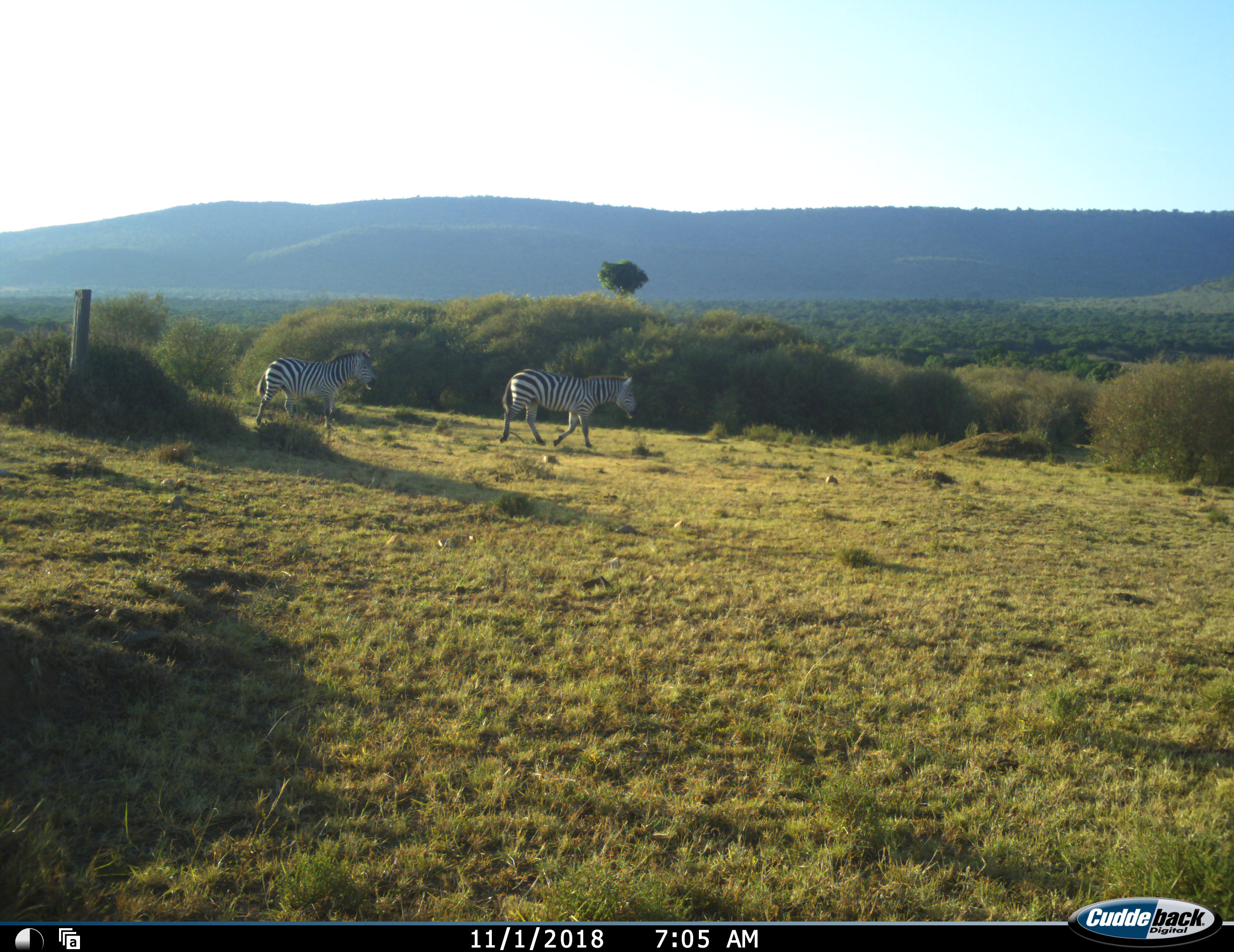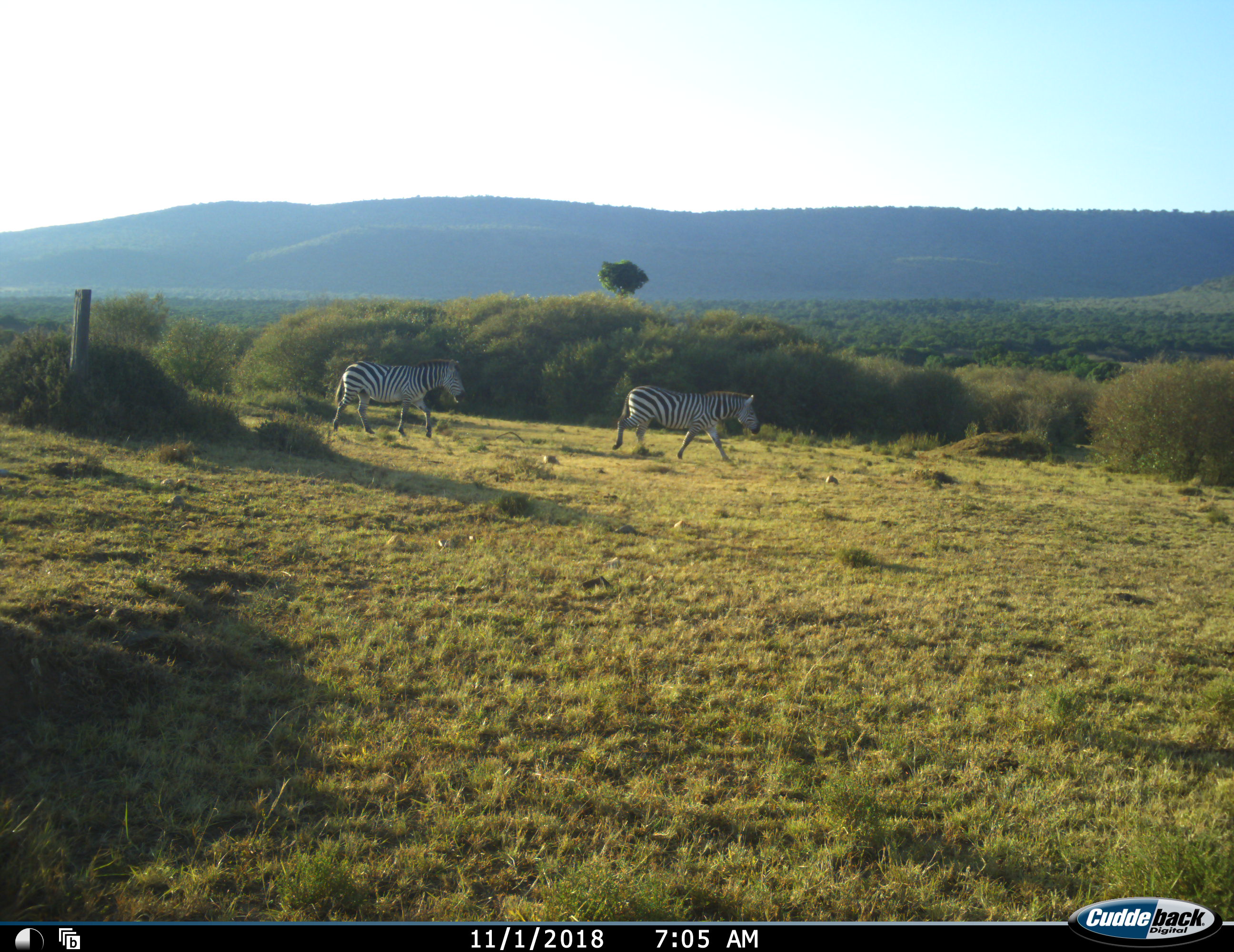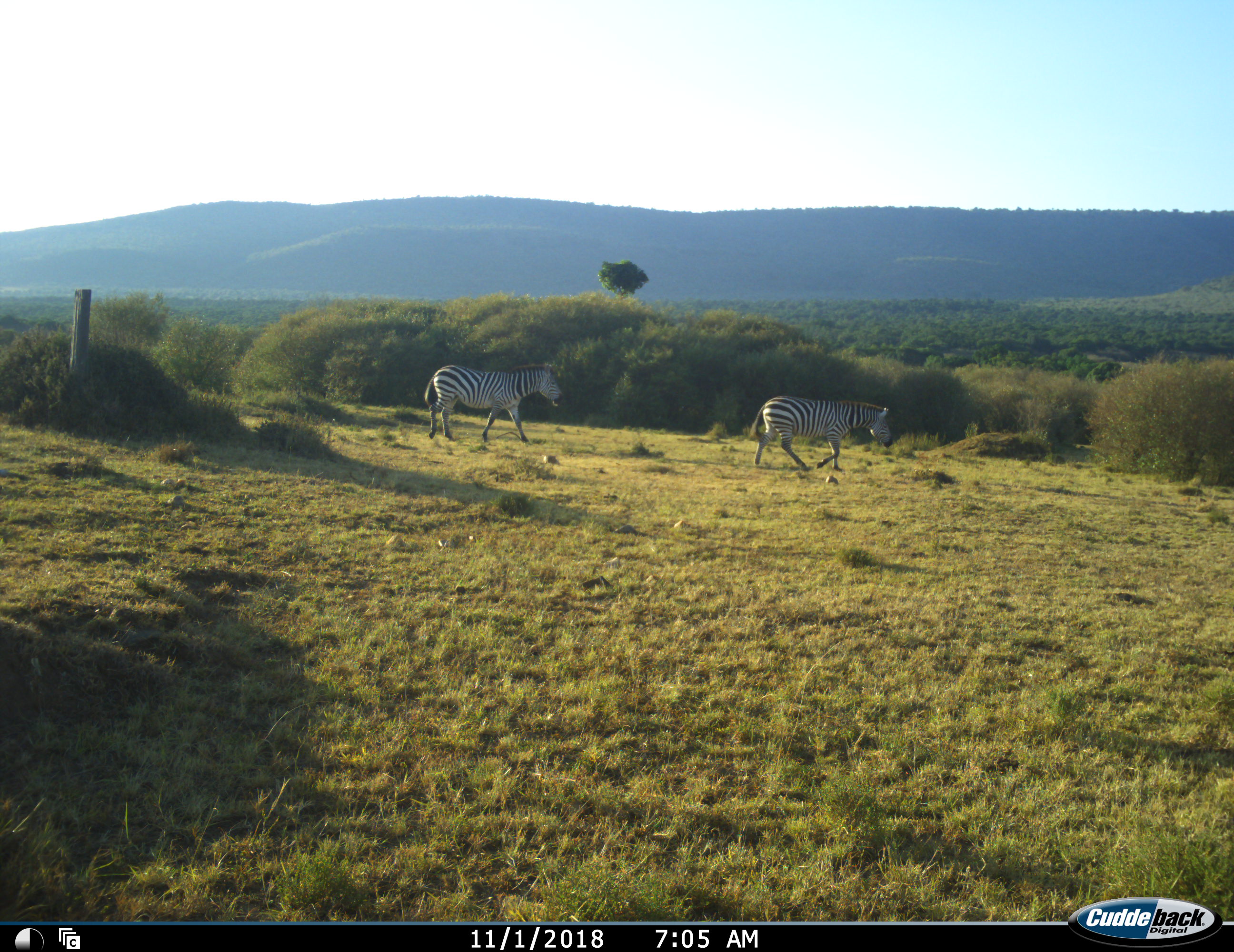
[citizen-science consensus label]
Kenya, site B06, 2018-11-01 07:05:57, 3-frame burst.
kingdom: Animalia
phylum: Chordata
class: Mammalia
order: Perissodactyla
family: Equidae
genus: Equus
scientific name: Equus quagga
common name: plains zebra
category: zebra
Zebra (plains zebra) (Equus quagga), count 2. Behavior (volunteer vote fractions): standing 0%, resting 0%, moving 100%, interacting 0%. Young present (vote fraction): 0%. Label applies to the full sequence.